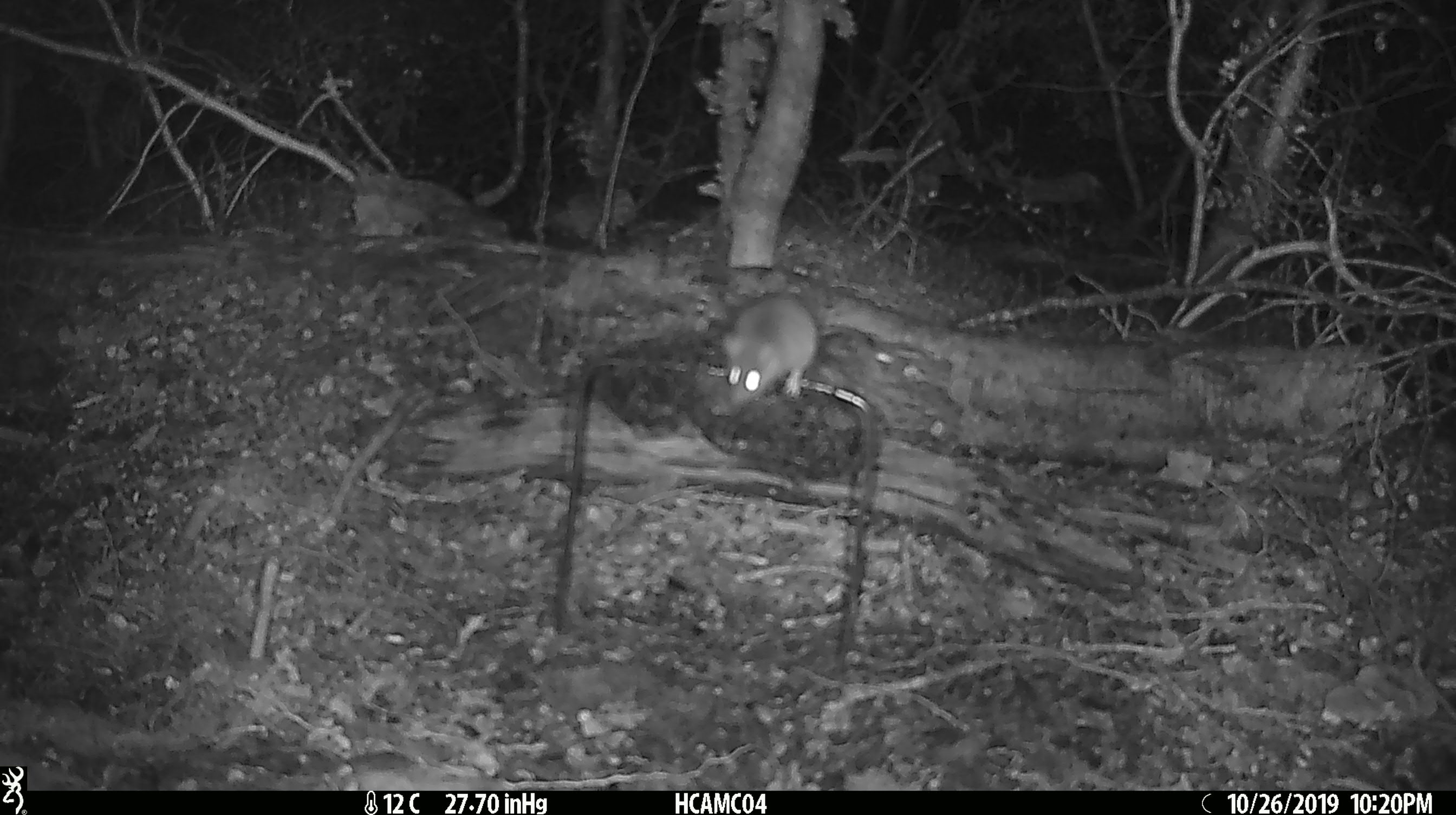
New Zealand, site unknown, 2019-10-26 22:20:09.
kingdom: Animalia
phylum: Chordata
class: Mammalia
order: Rodentia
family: Muridae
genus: Mus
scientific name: Mus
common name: mouse